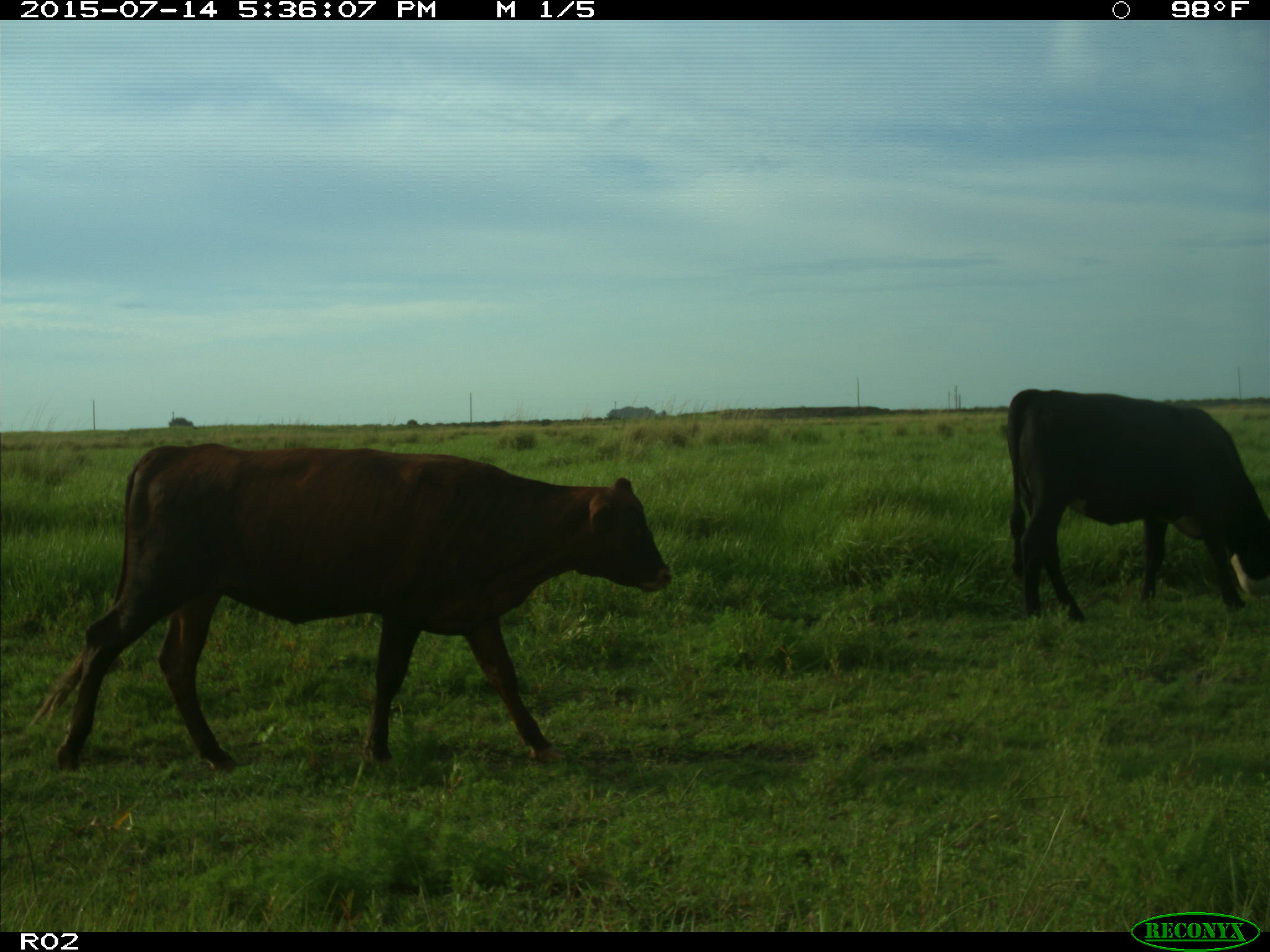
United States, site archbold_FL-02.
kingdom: Animalia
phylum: Chordata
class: Mammalia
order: Artiodactyla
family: Bovidae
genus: Bos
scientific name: Bos taurus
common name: domestic cow